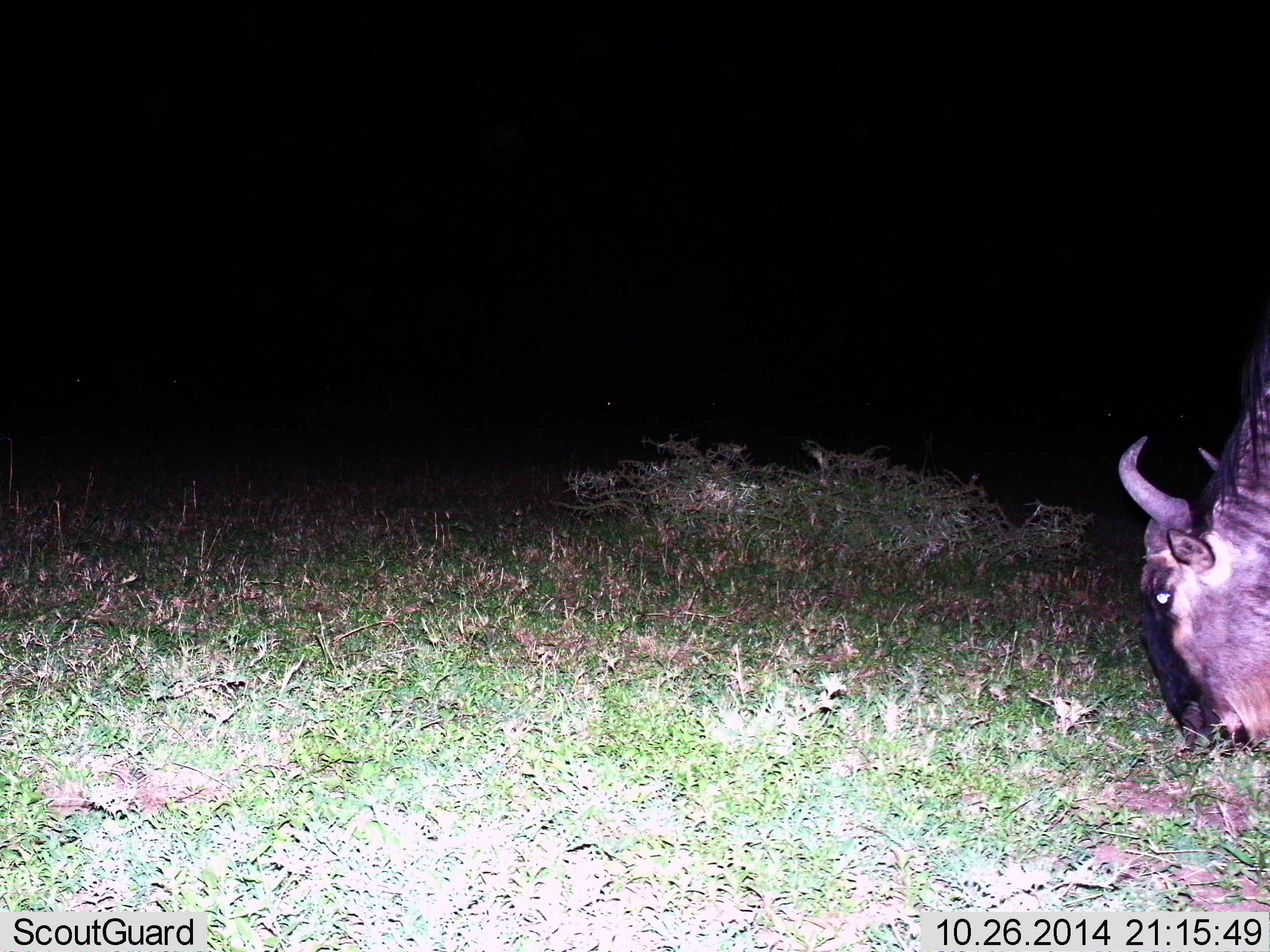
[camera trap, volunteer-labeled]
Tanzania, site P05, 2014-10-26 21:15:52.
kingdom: Animalia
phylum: Chordata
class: Mammalia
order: Artiodactyla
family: Bovidae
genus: Connochaetes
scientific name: Connochaetes taurinus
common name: blue wildebeest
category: wildebeest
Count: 1.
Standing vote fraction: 10%.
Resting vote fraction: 0%.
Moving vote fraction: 0%.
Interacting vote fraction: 0%.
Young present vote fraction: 0%.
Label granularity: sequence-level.